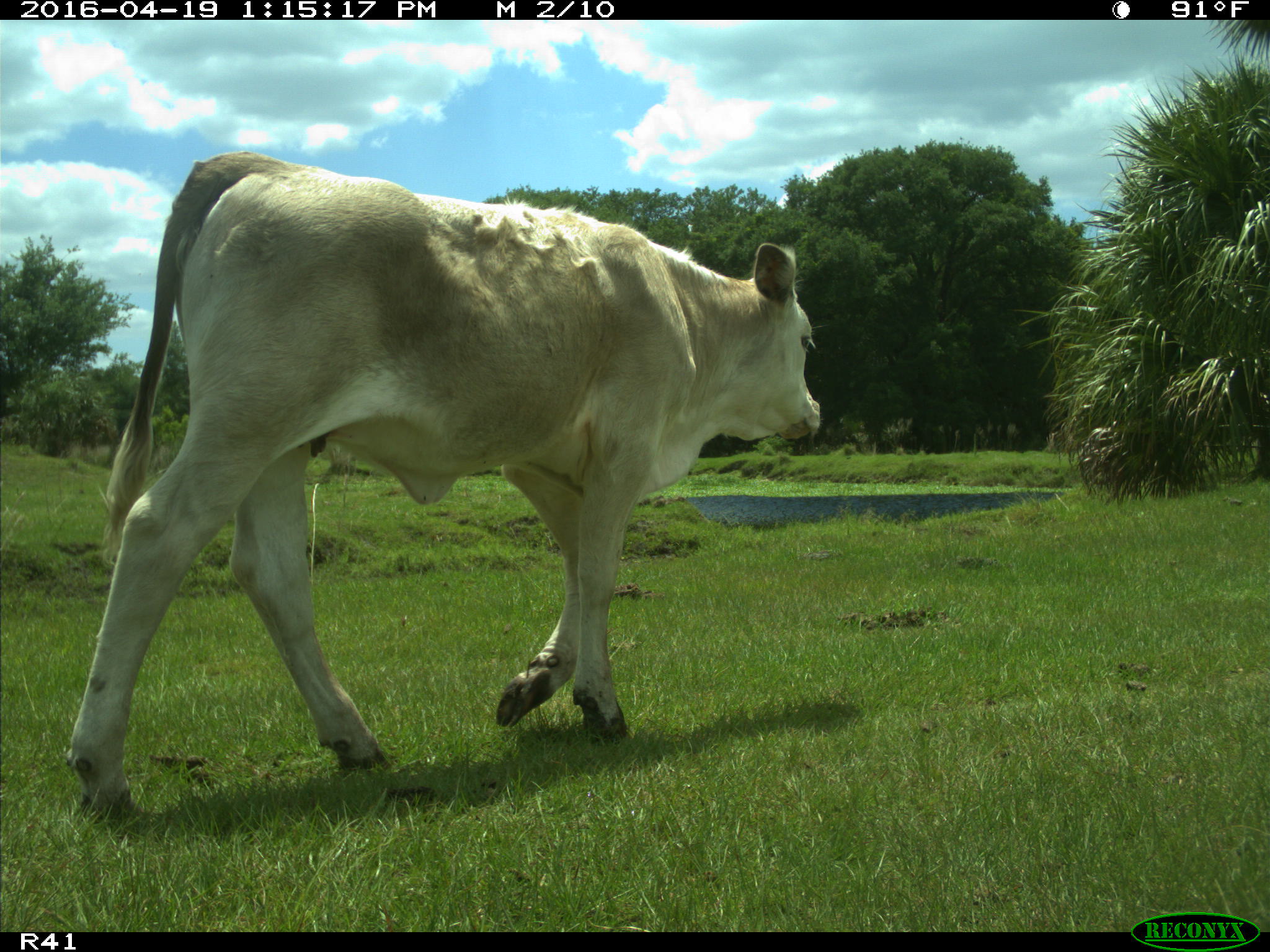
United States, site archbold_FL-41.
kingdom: Animalia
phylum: Chordata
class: Mammalia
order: Artiodactyla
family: Bovidae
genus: Bos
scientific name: Bos taurus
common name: domestic cow